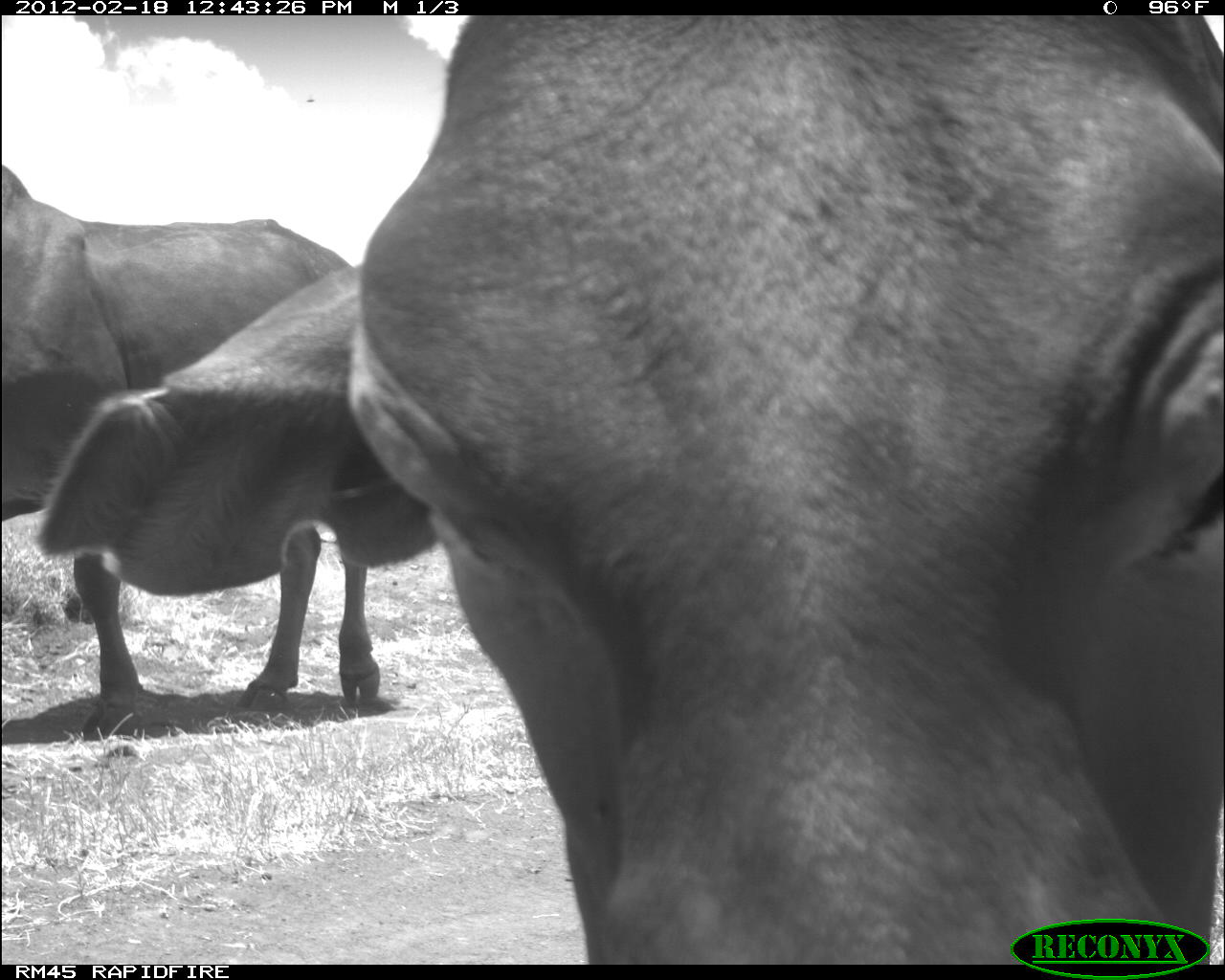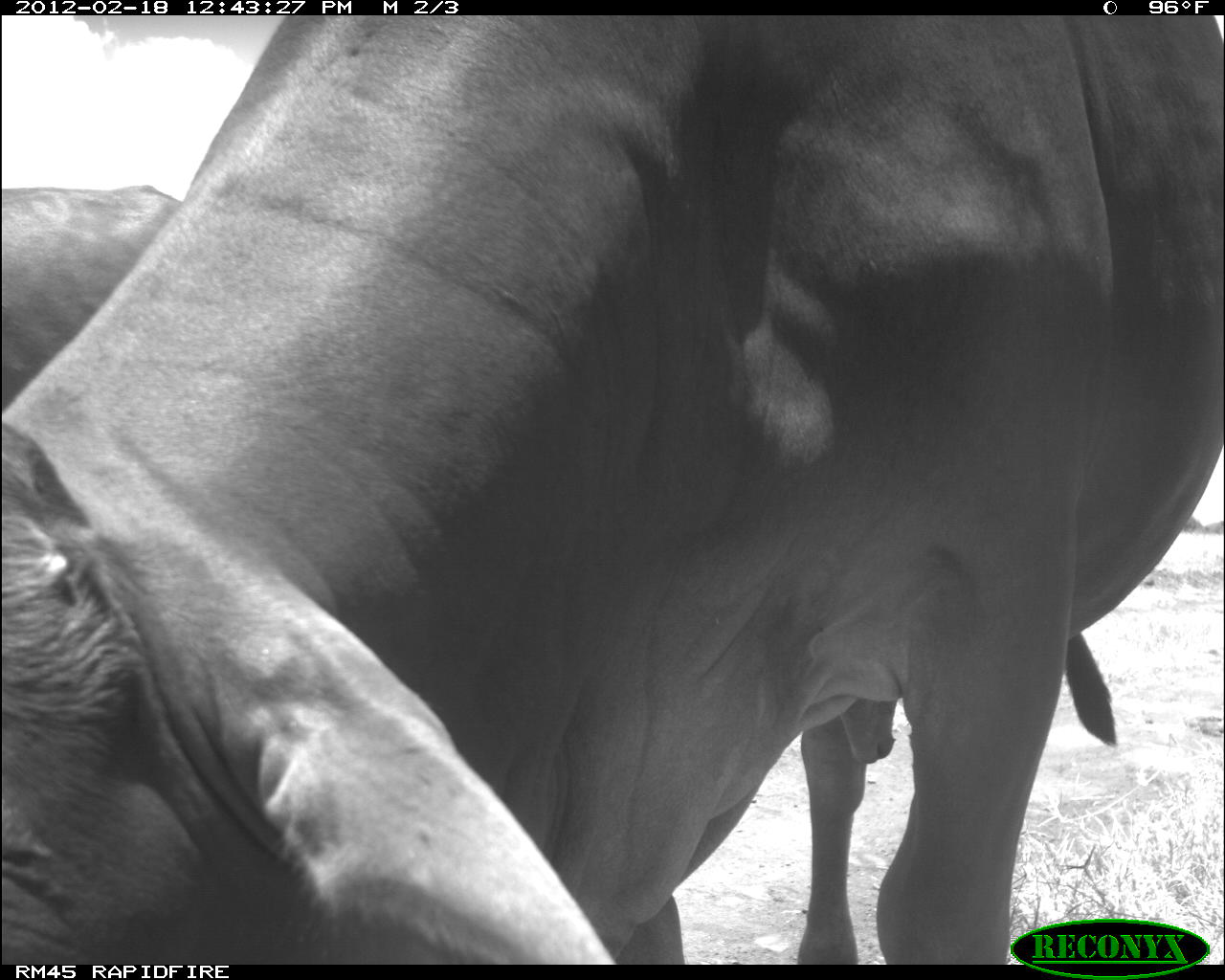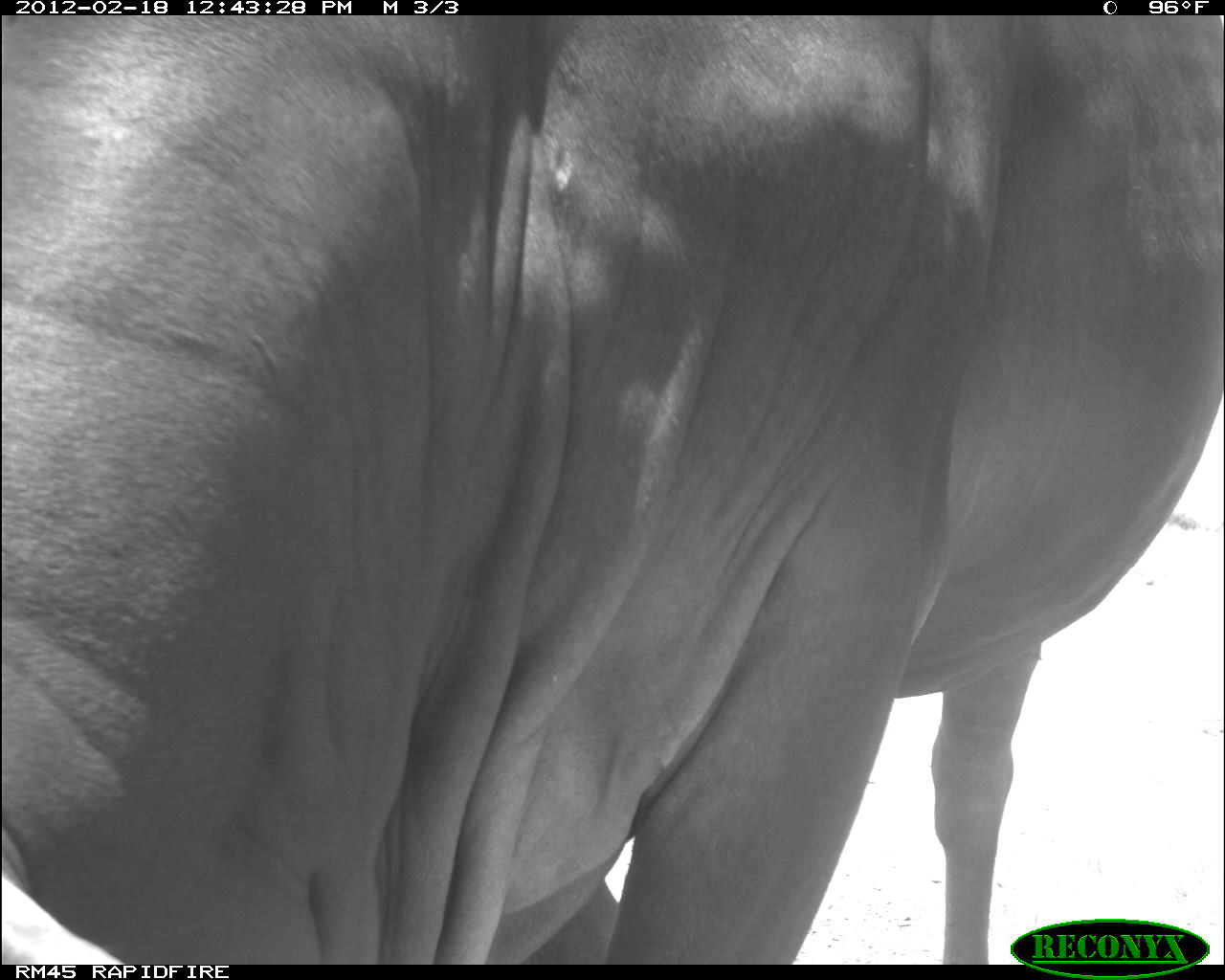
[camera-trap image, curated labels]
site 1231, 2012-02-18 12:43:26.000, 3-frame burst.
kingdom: Animalia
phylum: Chordata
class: Mammalia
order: Artiodactyla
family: Bovidae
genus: Bos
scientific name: Bos taurus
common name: domestic cattle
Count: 2.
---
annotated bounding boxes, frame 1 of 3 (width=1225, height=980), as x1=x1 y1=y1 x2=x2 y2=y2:
bos taurus: x1=28 y1=15 x2=1225 y2=962; x1=0 y1=162 x2=384 y2=741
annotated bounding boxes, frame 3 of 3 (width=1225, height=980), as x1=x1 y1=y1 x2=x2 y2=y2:
bos taurus: x1=1 y1=18 x2=1225 y2=964